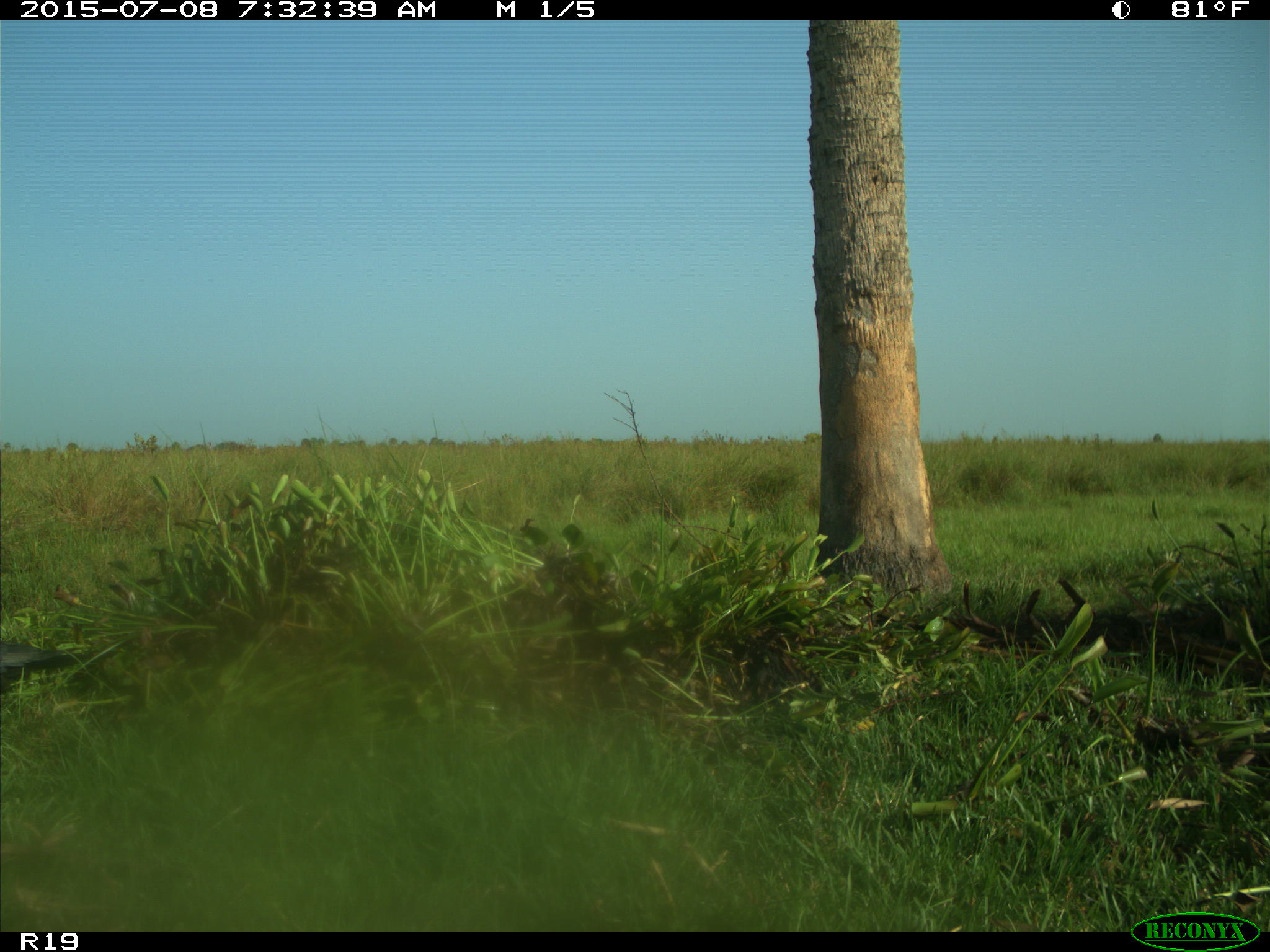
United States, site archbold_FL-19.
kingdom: Animalia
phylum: Chordata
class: Aves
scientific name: Aves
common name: birds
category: unidentified bird